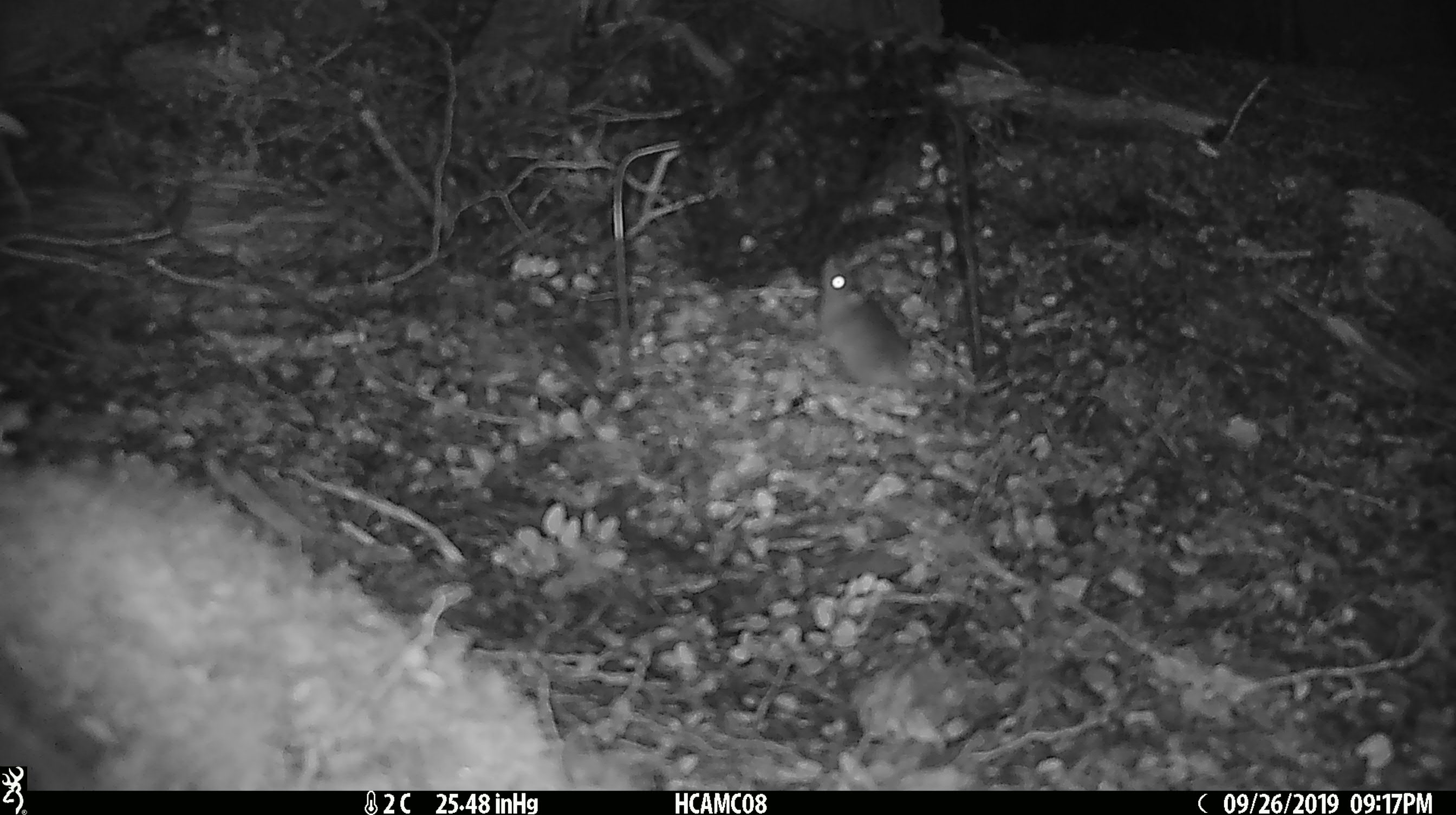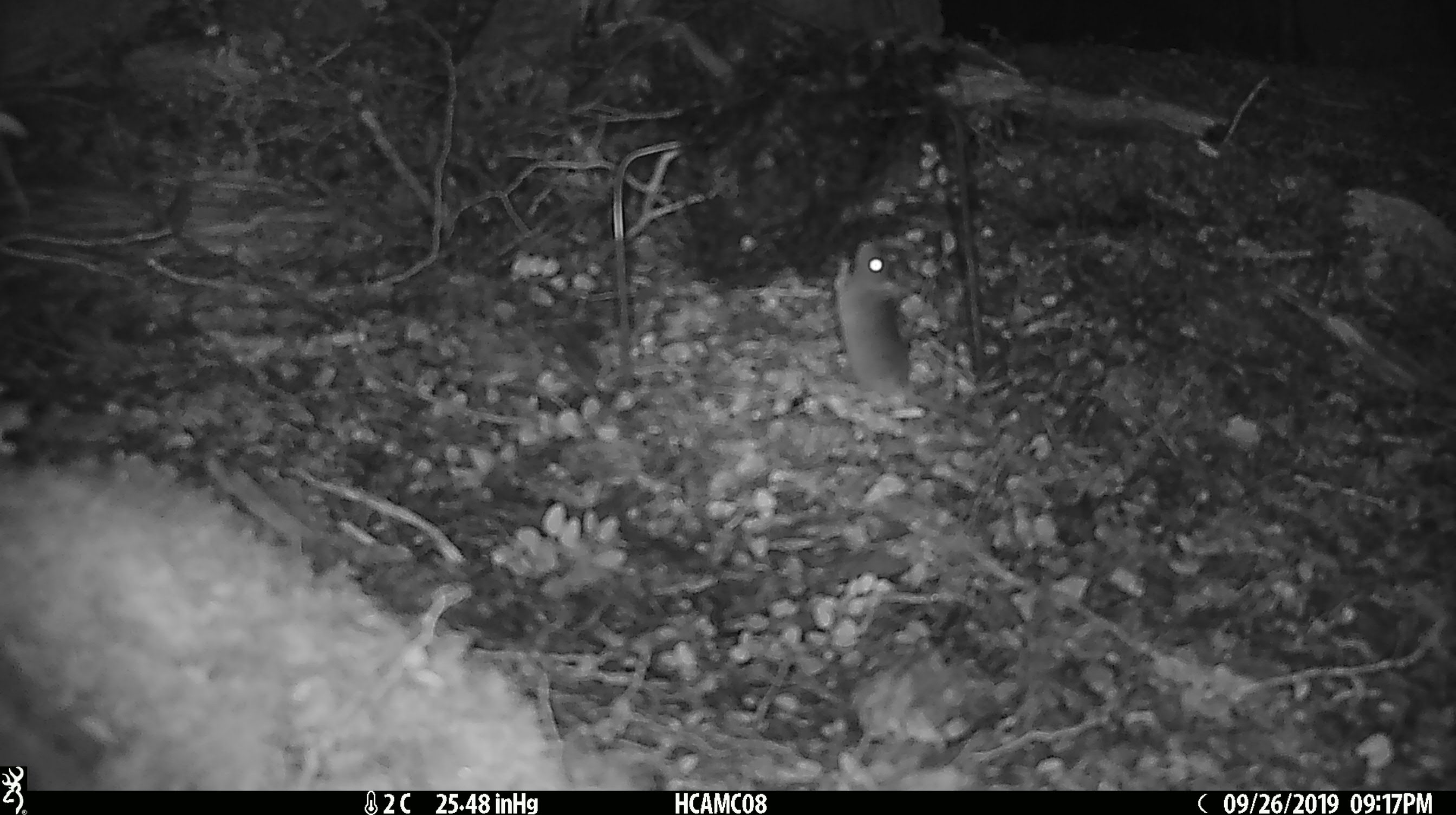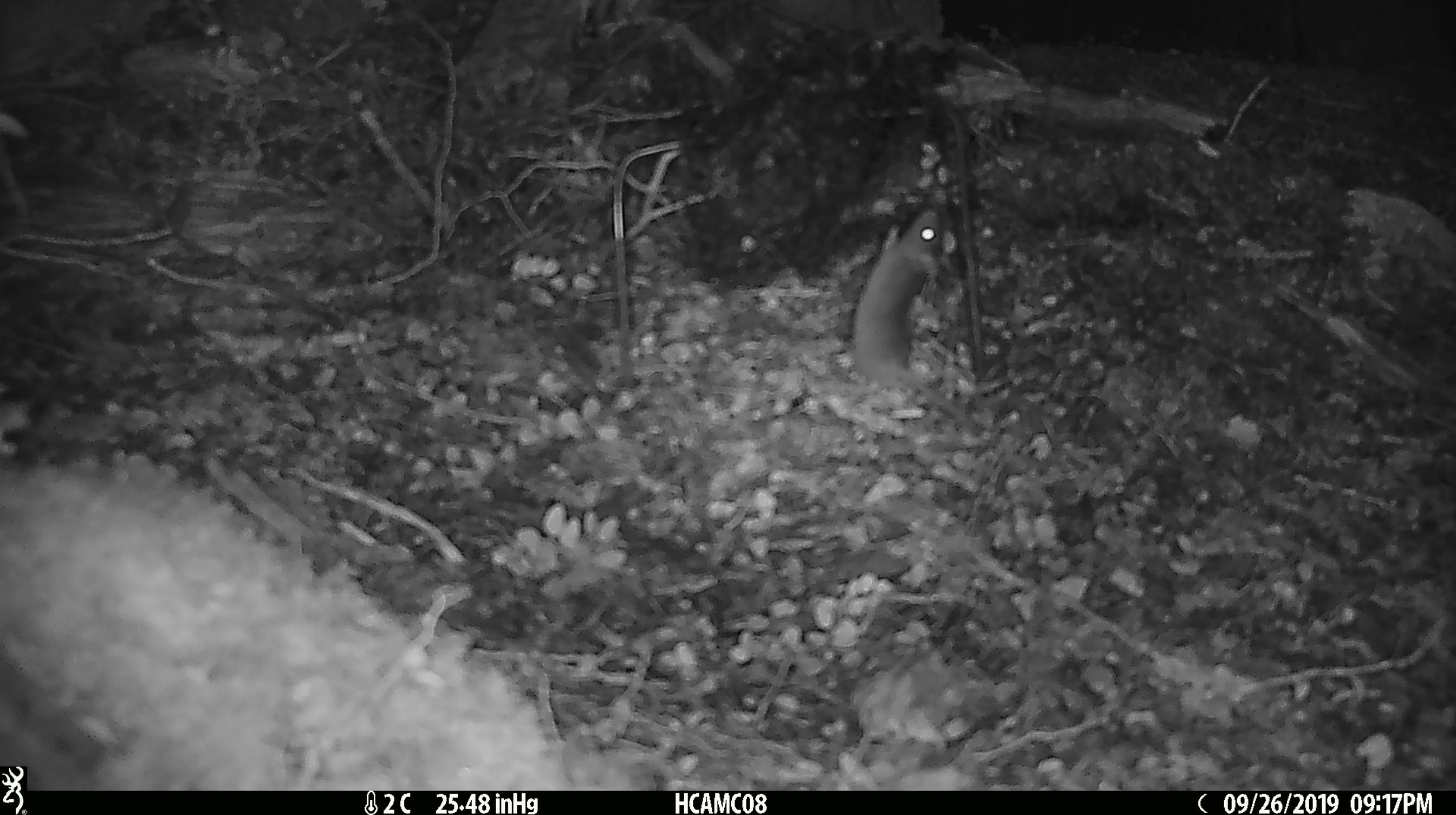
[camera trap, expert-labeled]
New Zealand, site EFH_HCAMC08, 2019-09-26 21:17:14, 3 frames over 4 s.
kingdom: Animalia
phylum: Chordata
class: Mammalia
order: Rodentia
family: Muridae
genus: Mus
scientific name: Mus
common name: mouse